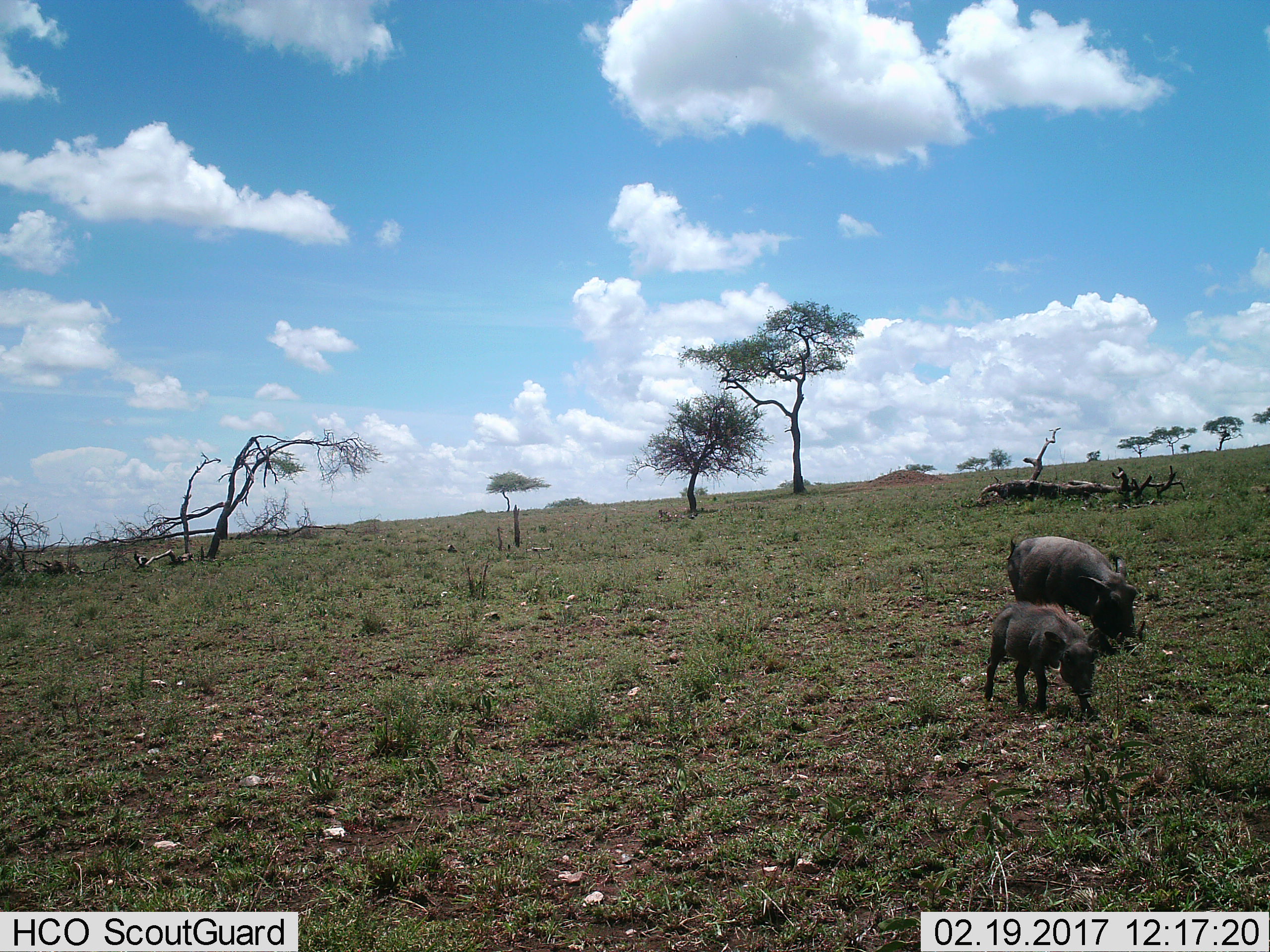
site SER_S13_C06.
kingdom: Animalia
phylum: Chordata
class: Mammalia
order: Artiodactyla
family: Suidae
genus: Phacochoerus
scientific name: Phacochoerus africanus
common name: warthog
Warthog (Phacochoerus africanus), count 2. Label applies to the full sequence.